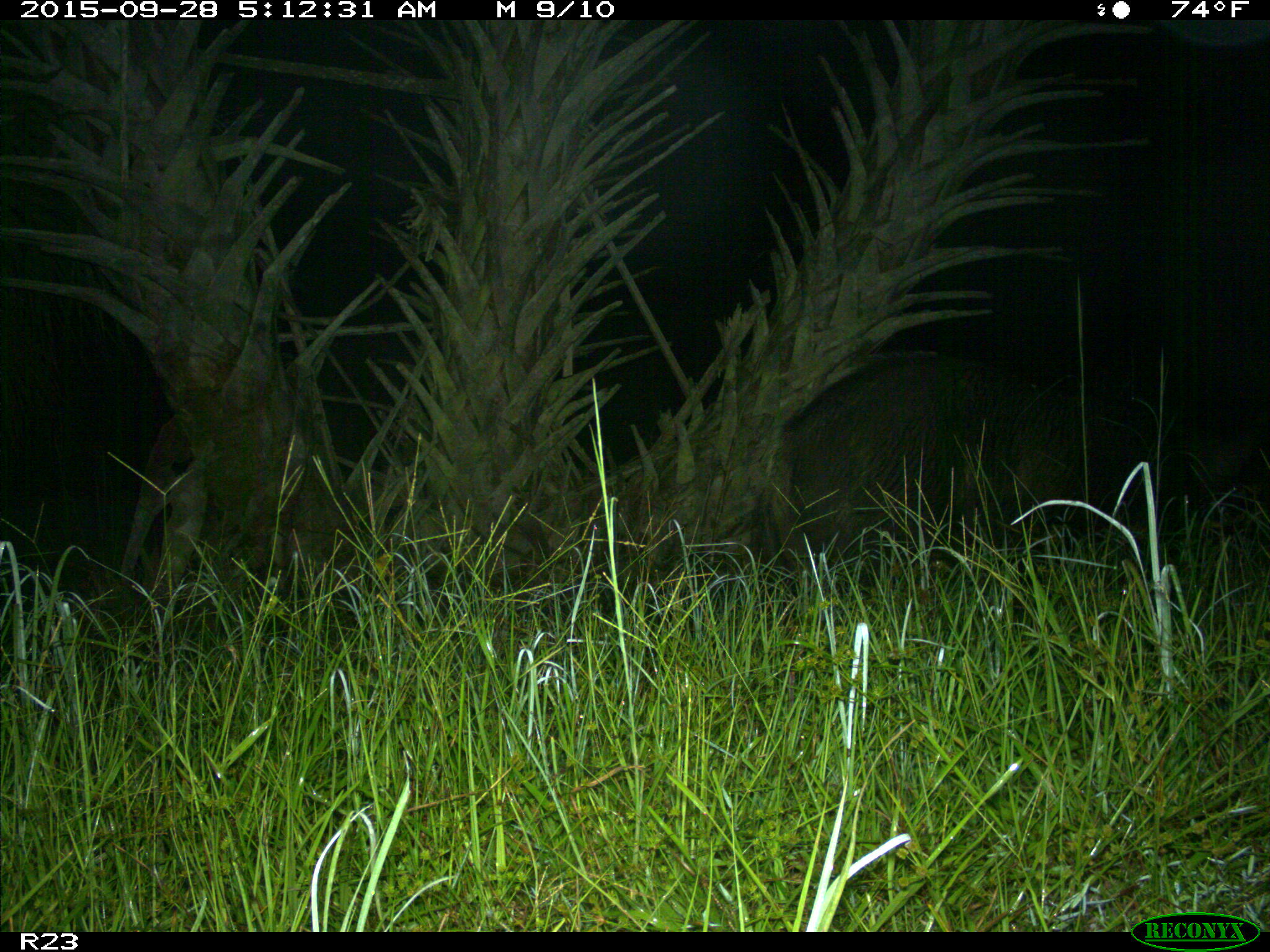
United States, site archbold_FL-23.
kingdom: Animalia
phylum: Chordata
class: Mammalia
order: Artiodactyla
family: Suidae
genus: Sus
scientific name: Sus scrofa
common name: wild boar